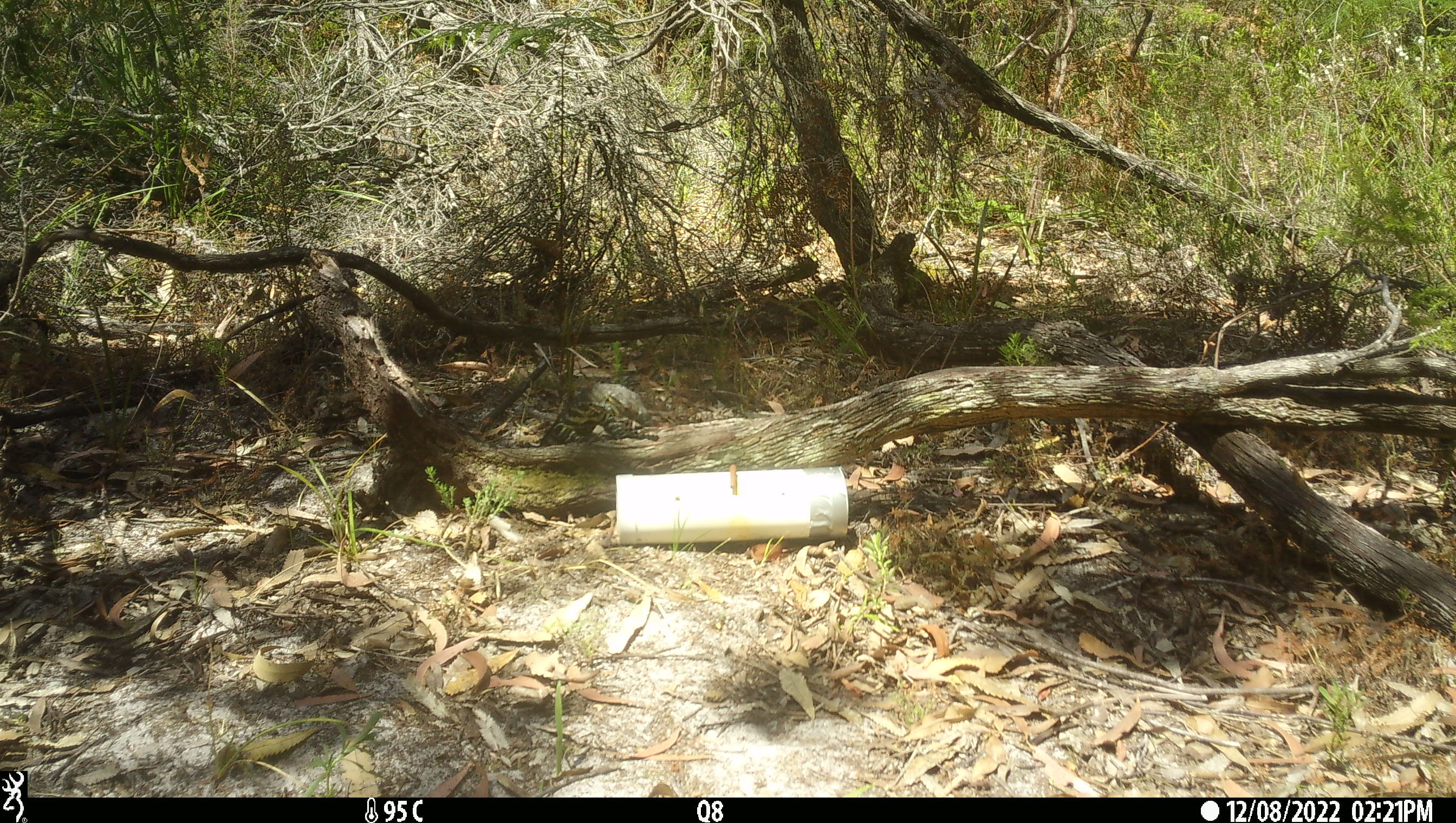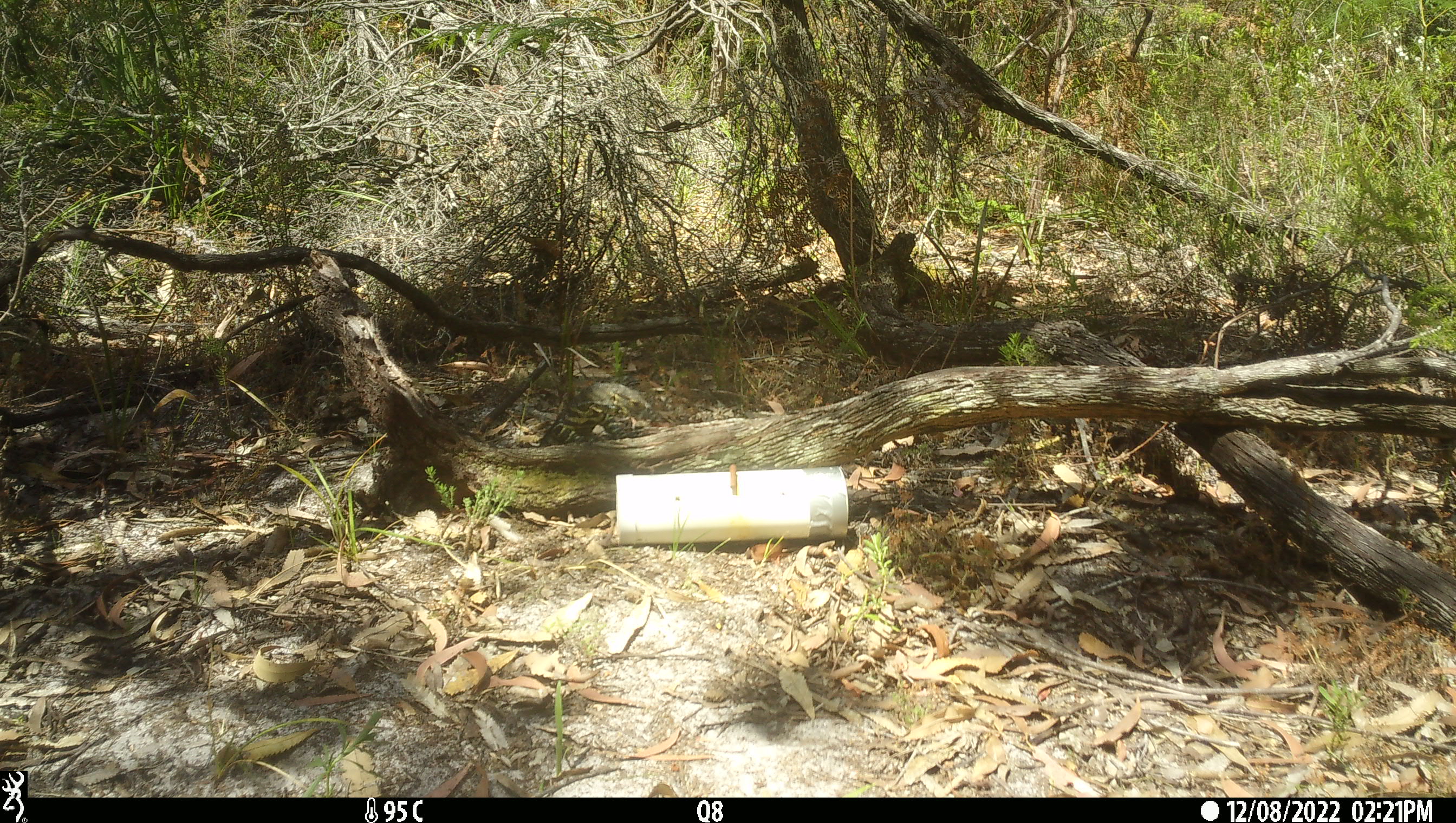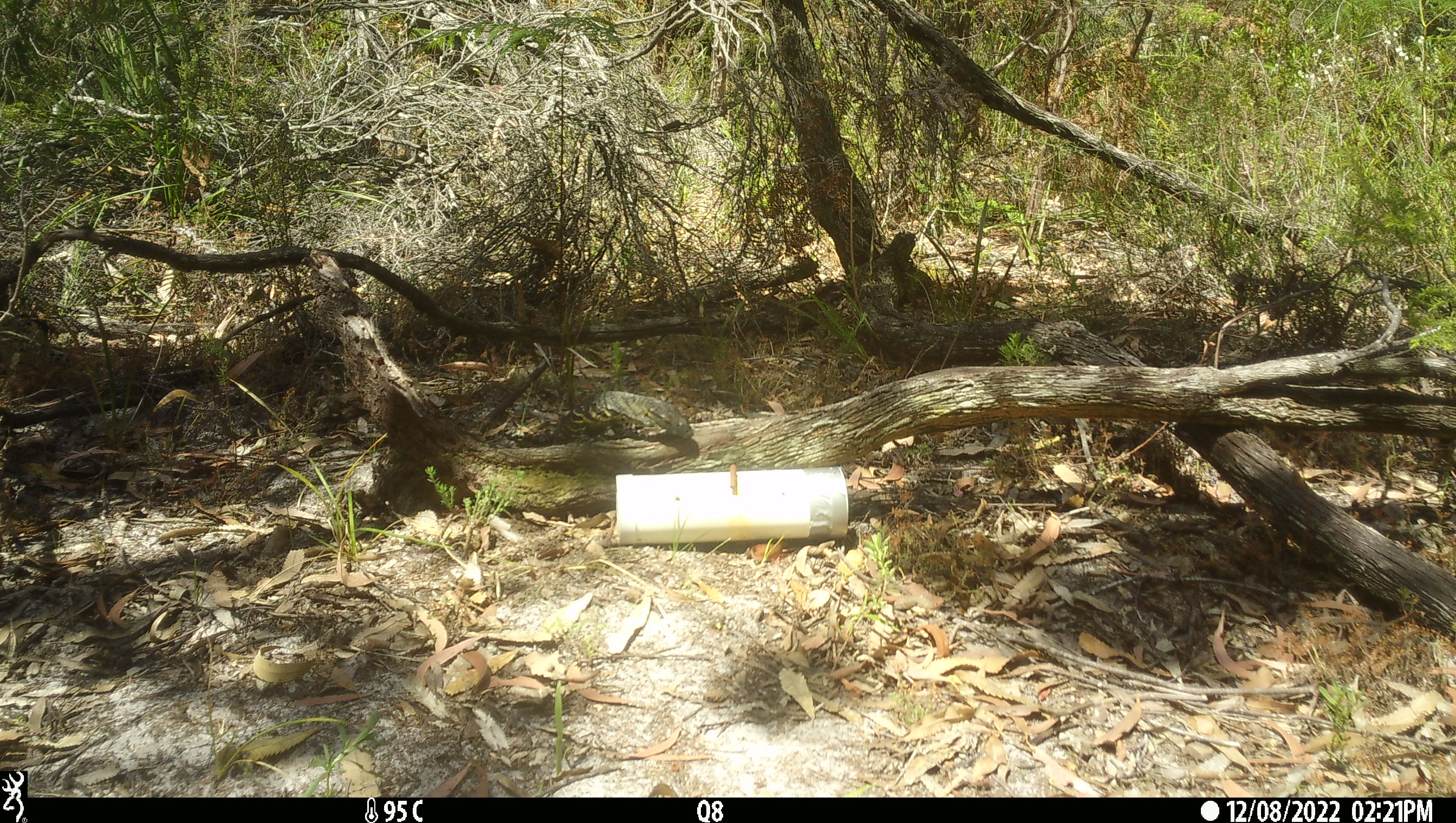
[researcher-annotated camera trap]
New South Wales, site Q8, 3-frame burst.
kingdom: Animalia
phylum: Chordata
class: Reptilia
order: Squamata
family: Varanidae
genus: Varanus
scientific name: Varanus varius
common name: lace monitor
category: goanna